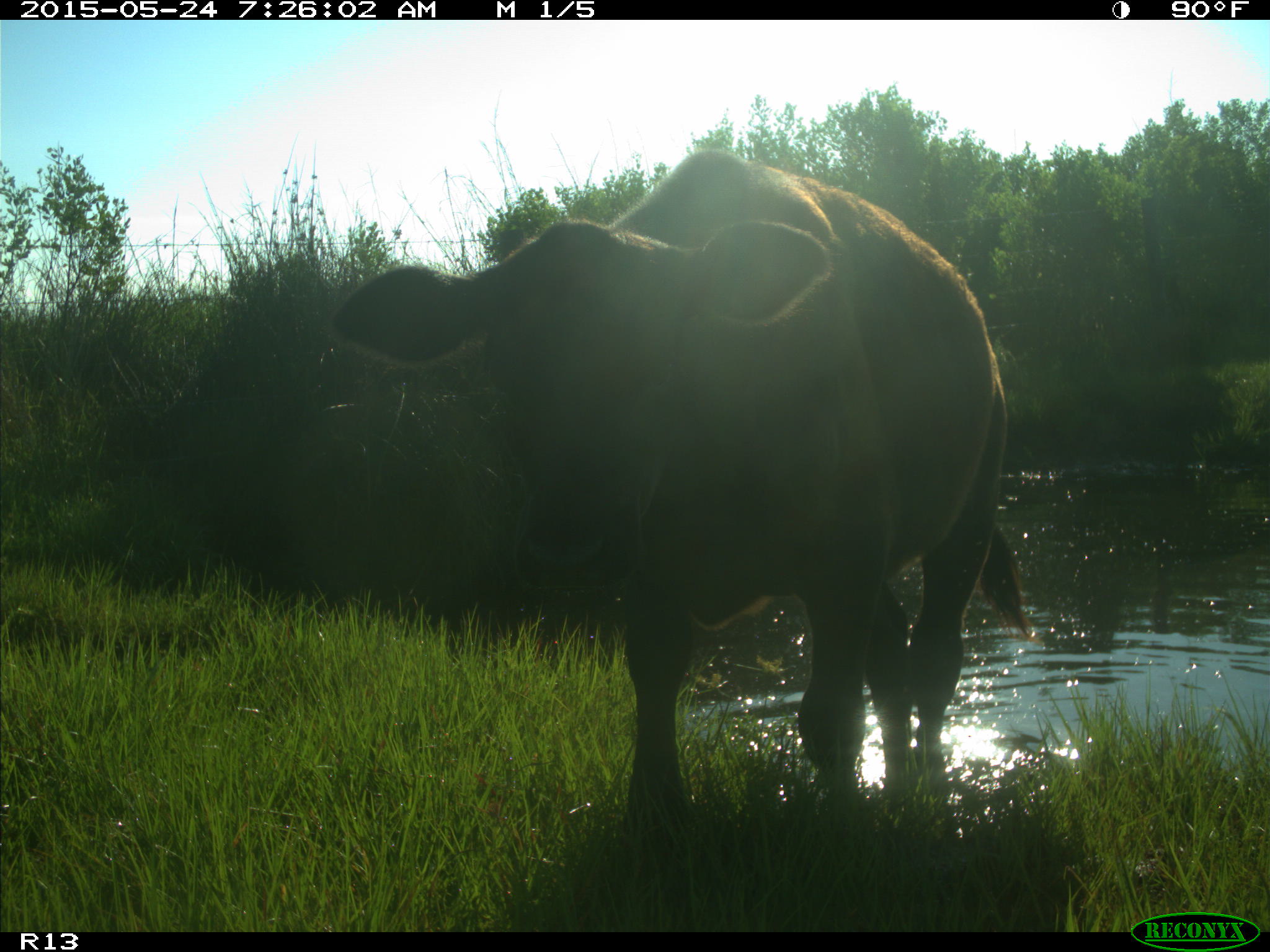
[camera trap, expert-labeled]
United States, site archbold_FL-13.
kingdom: Animalia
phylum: Chordata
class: Mammalia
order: Artiodactyla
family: Bovidae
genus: Bos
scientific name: Bos taurus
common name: domestic cow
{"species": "Bos taurus (domestic cow)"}